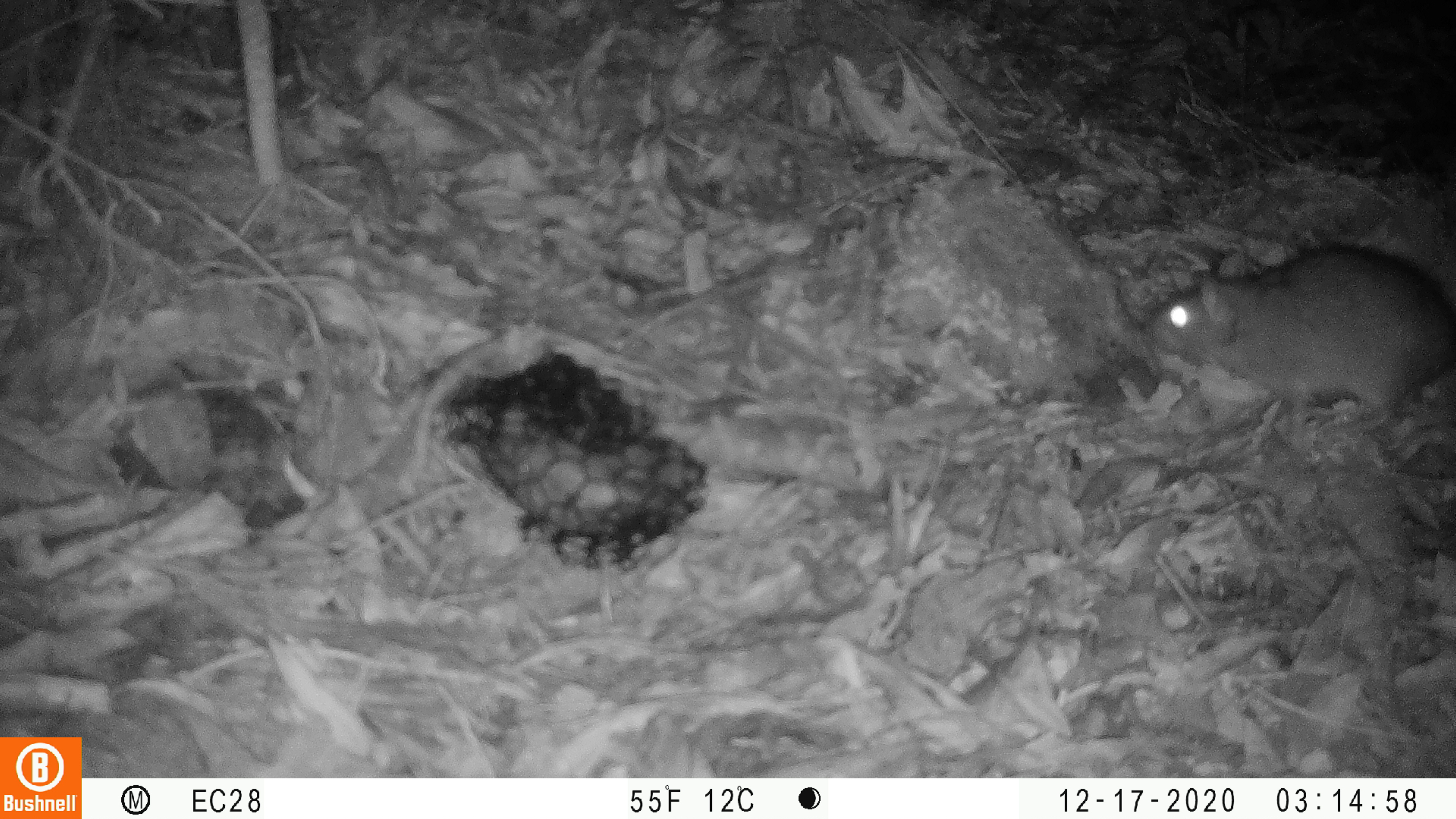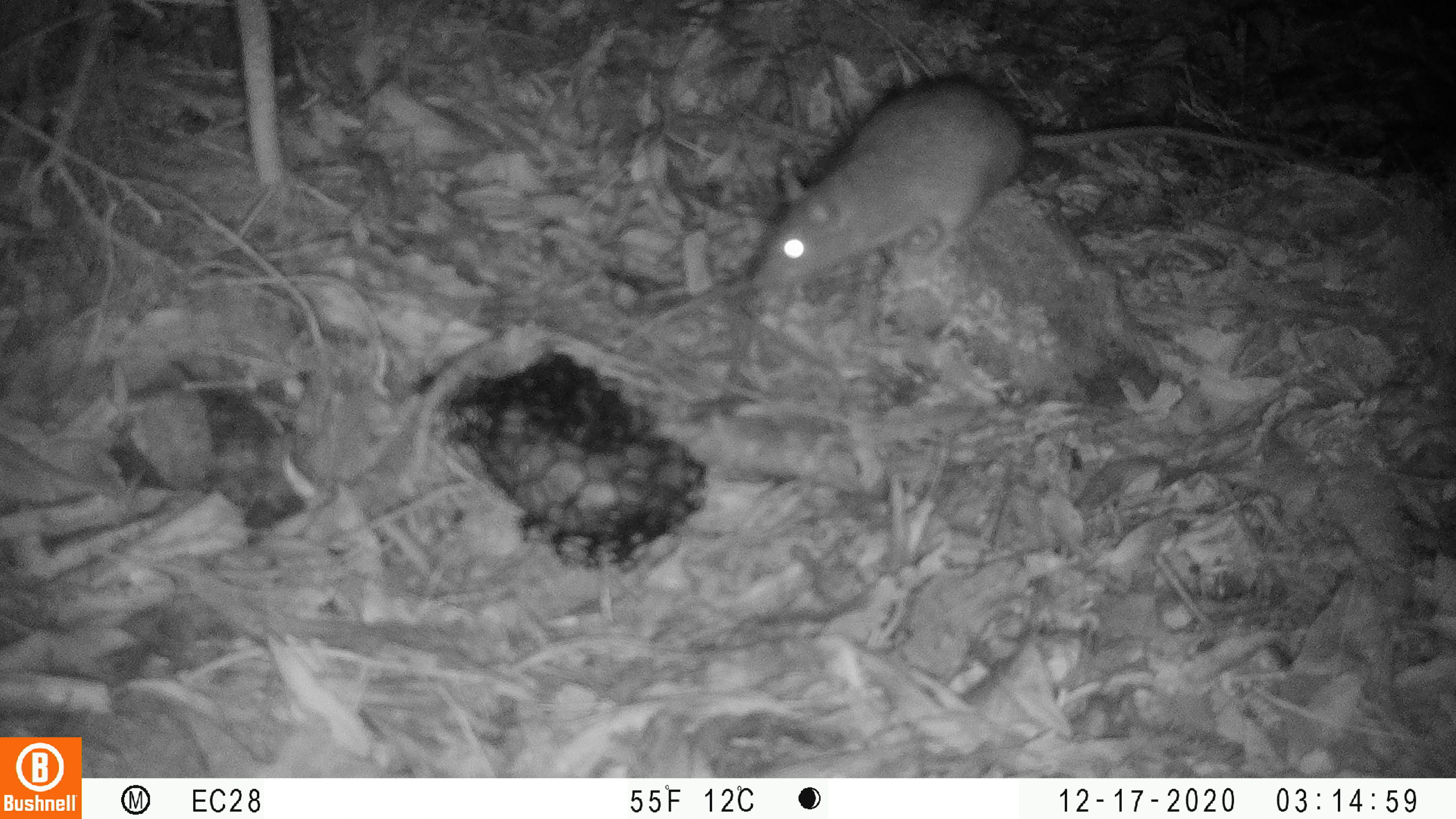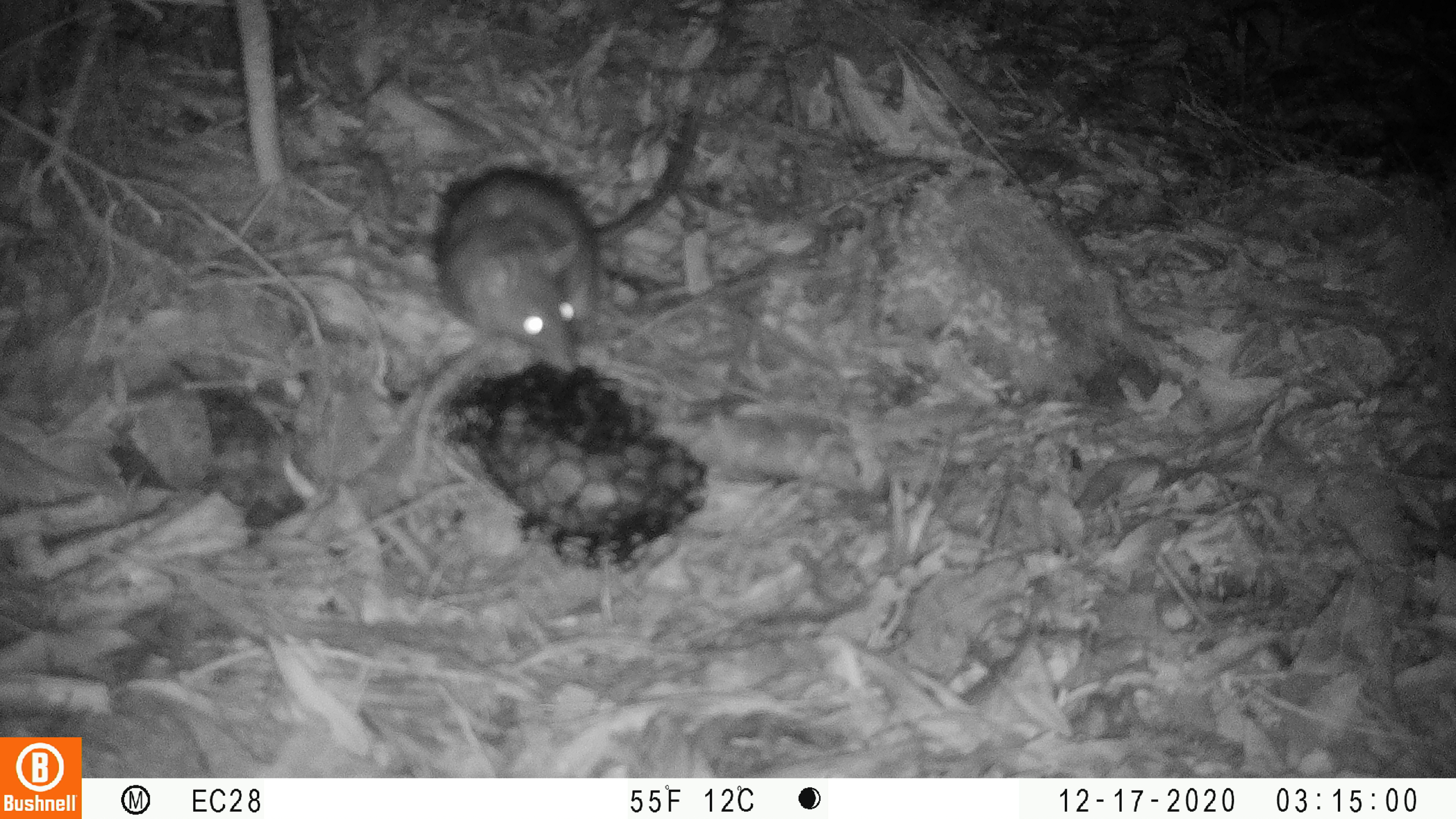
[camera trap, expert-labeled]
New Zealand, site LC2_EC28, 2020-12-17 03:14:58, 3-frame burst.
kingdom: Animalia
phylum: Chordata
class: Mammalia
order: Rodentia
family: Muridae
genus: Rattus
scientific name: Rattus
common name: rat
Rat (Rattus).